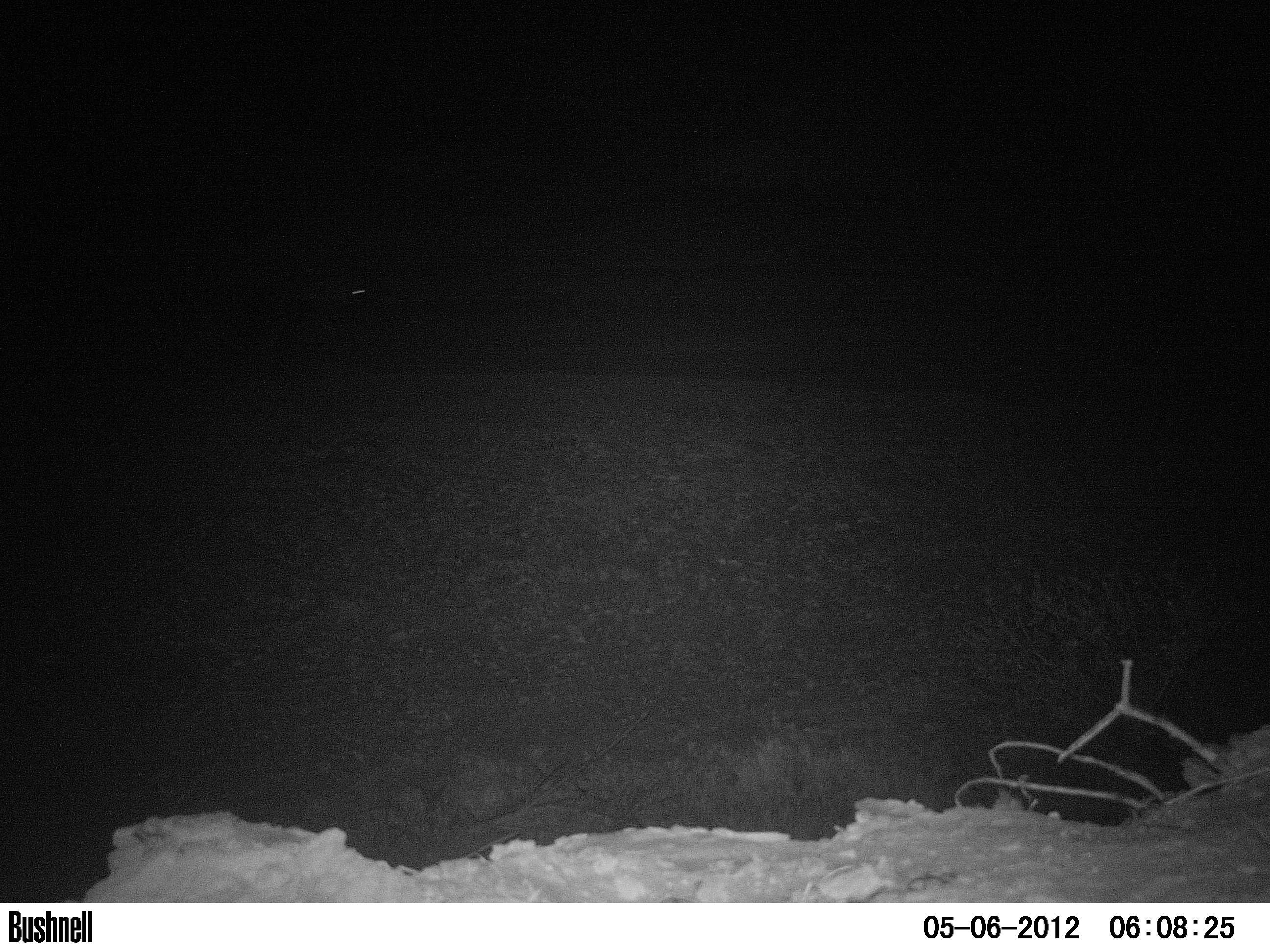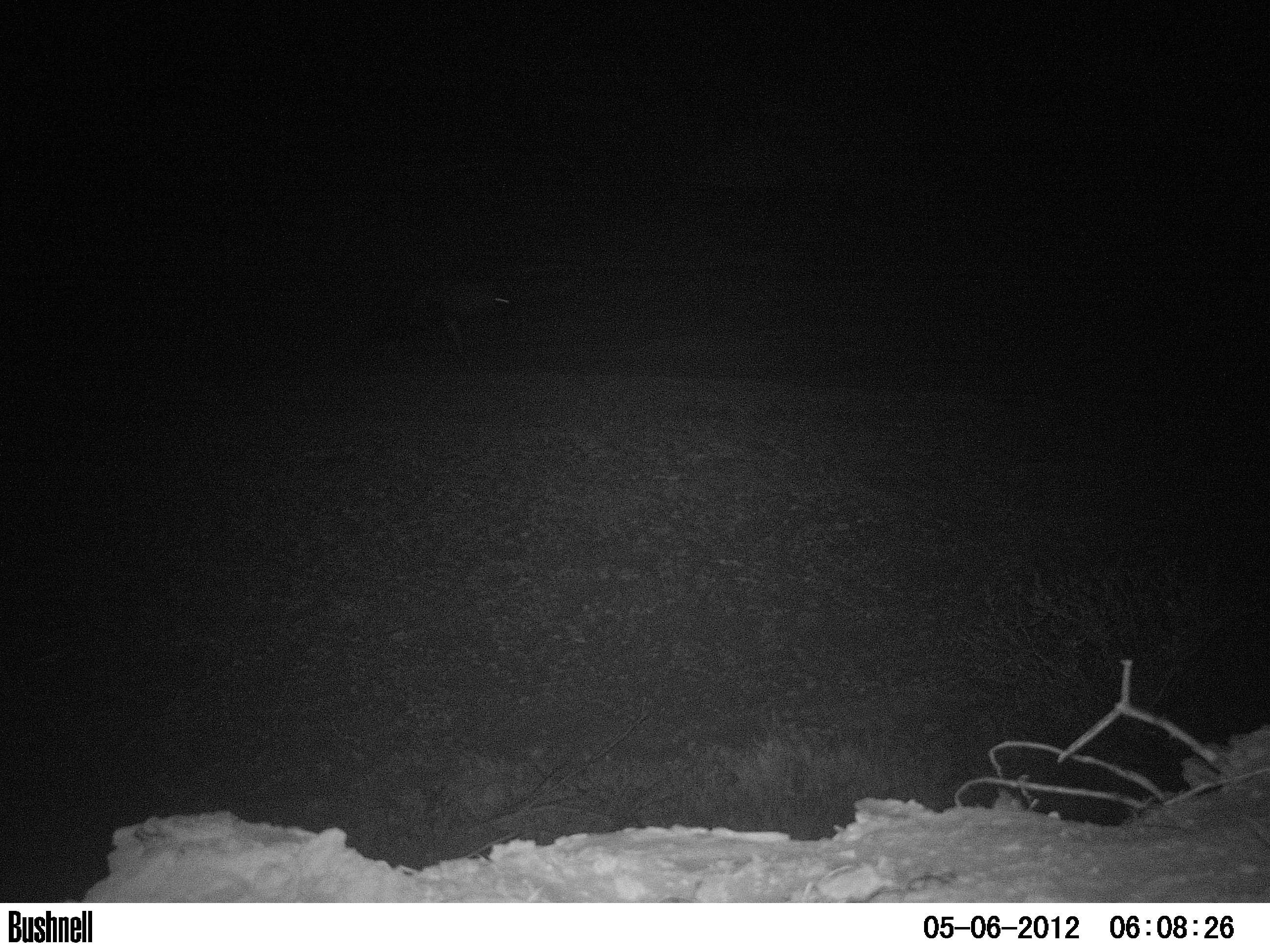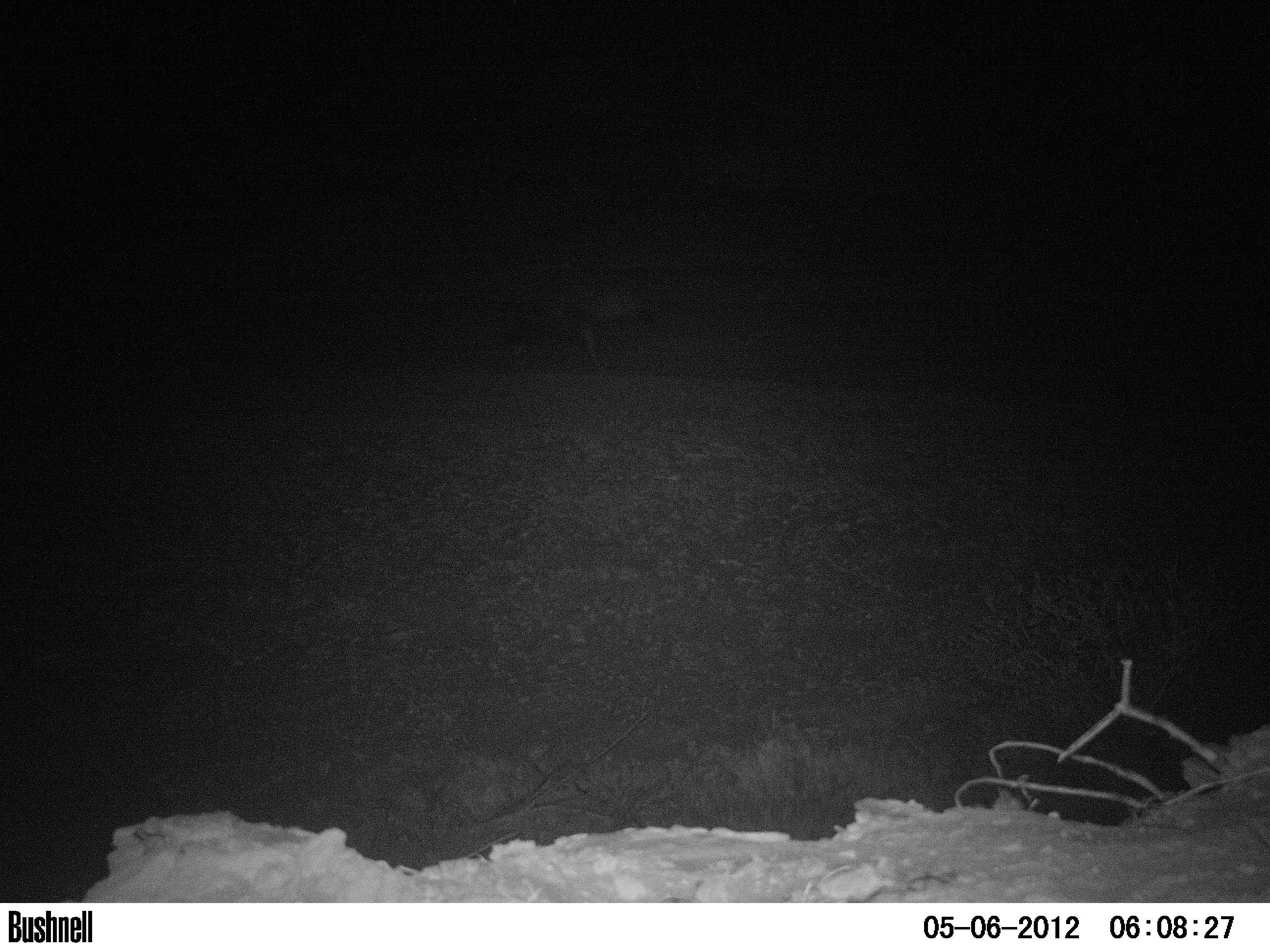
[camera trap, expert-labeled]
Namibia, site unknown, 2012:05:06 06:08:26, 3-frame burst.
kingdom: Animalia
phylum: Chordata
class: Mammalia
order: Carnivora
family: Hyaenidae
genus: Parahyaena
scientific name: Parahyaena brunnea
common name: brown hyena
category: hyaena brunnea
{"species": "hyaena brunnea (brown hyena) (Parahyaena brunnea)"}